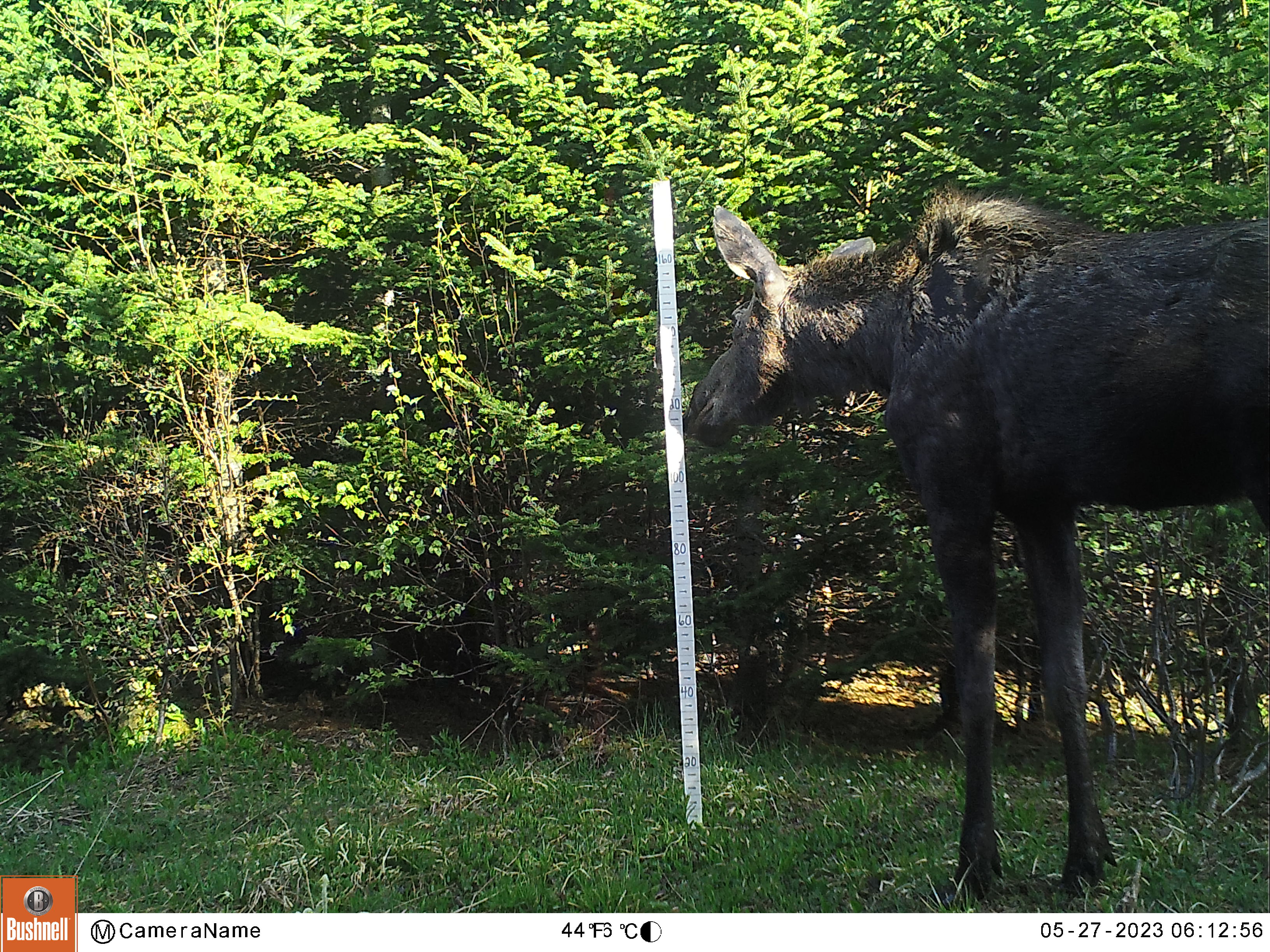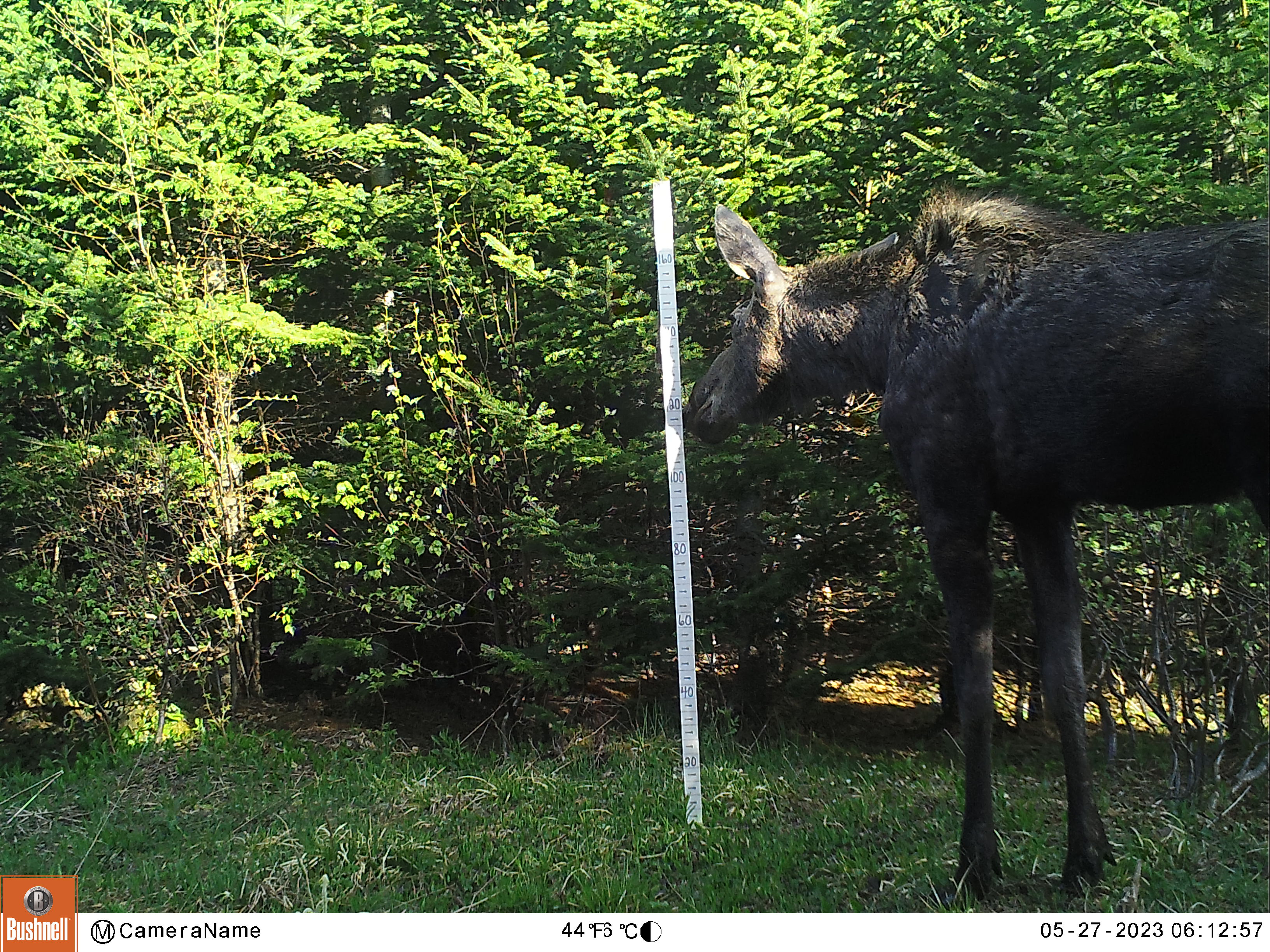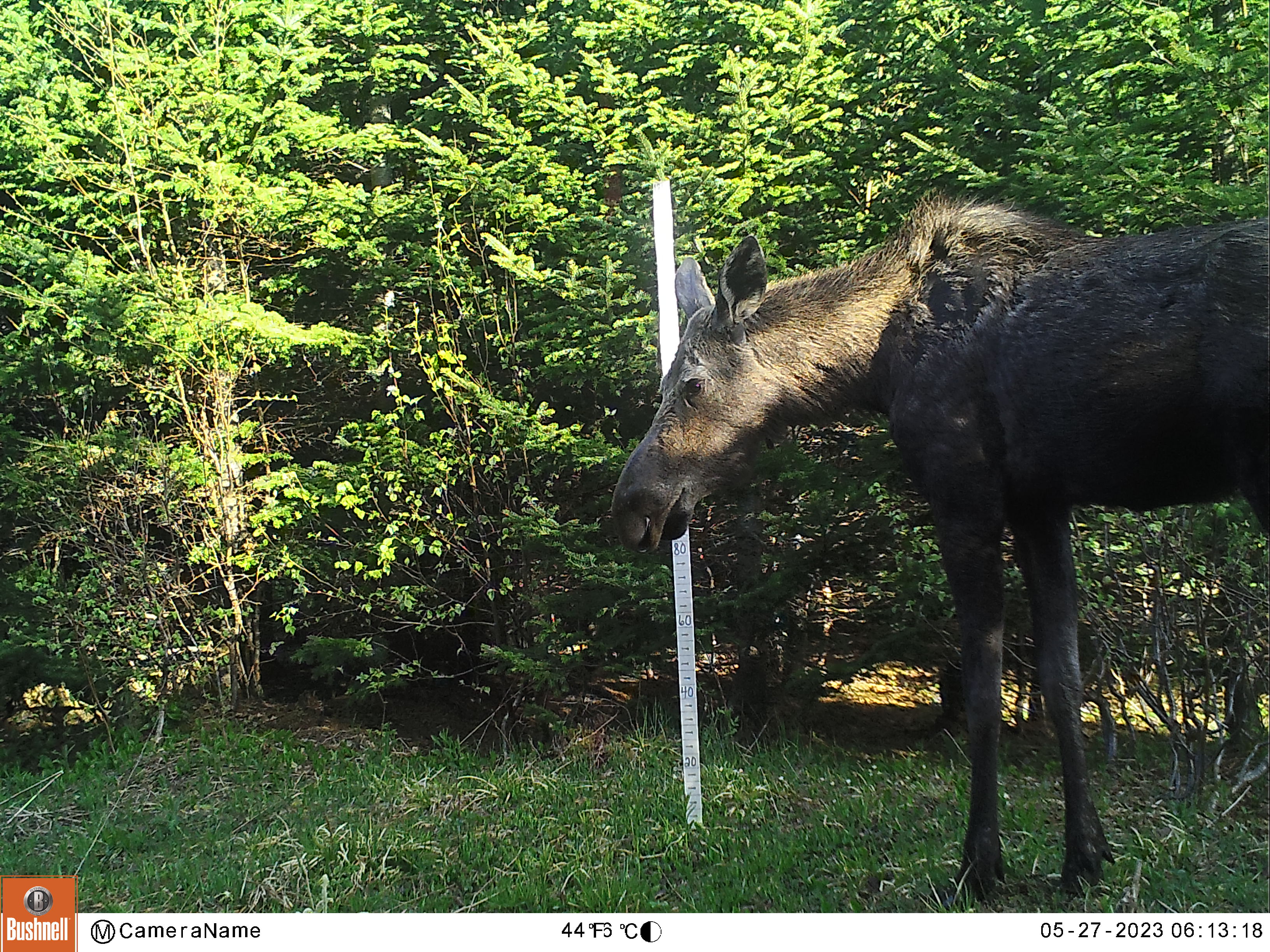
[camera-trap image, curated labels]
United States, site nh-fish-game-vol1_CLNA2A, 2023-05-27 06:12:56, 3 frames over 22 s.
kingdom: Animalia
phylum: Chordata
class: Mammalia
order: Artiodactyla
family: Cervidae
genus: Alces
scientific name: Alces alces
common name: moose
Moose (Alces alces).